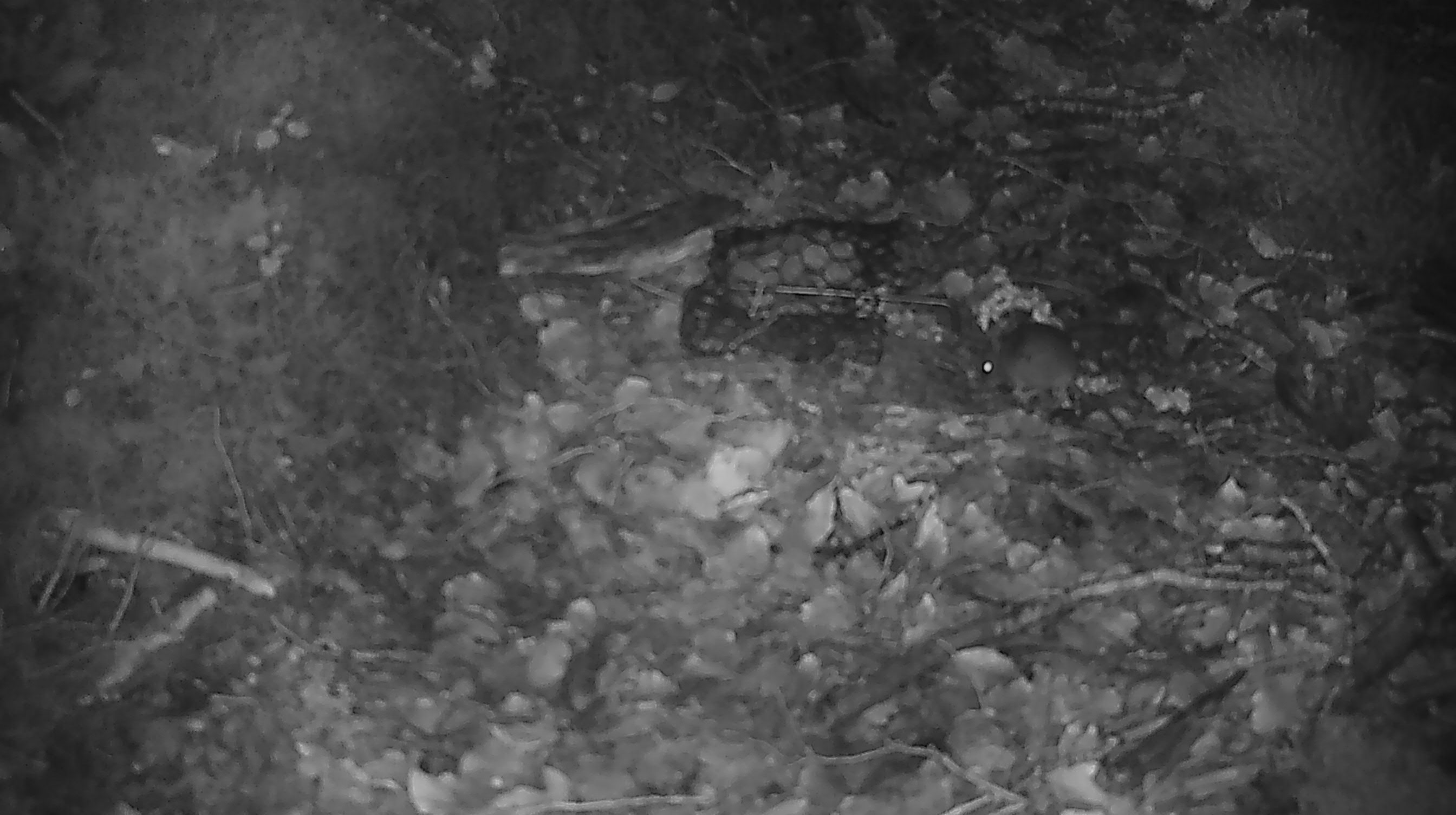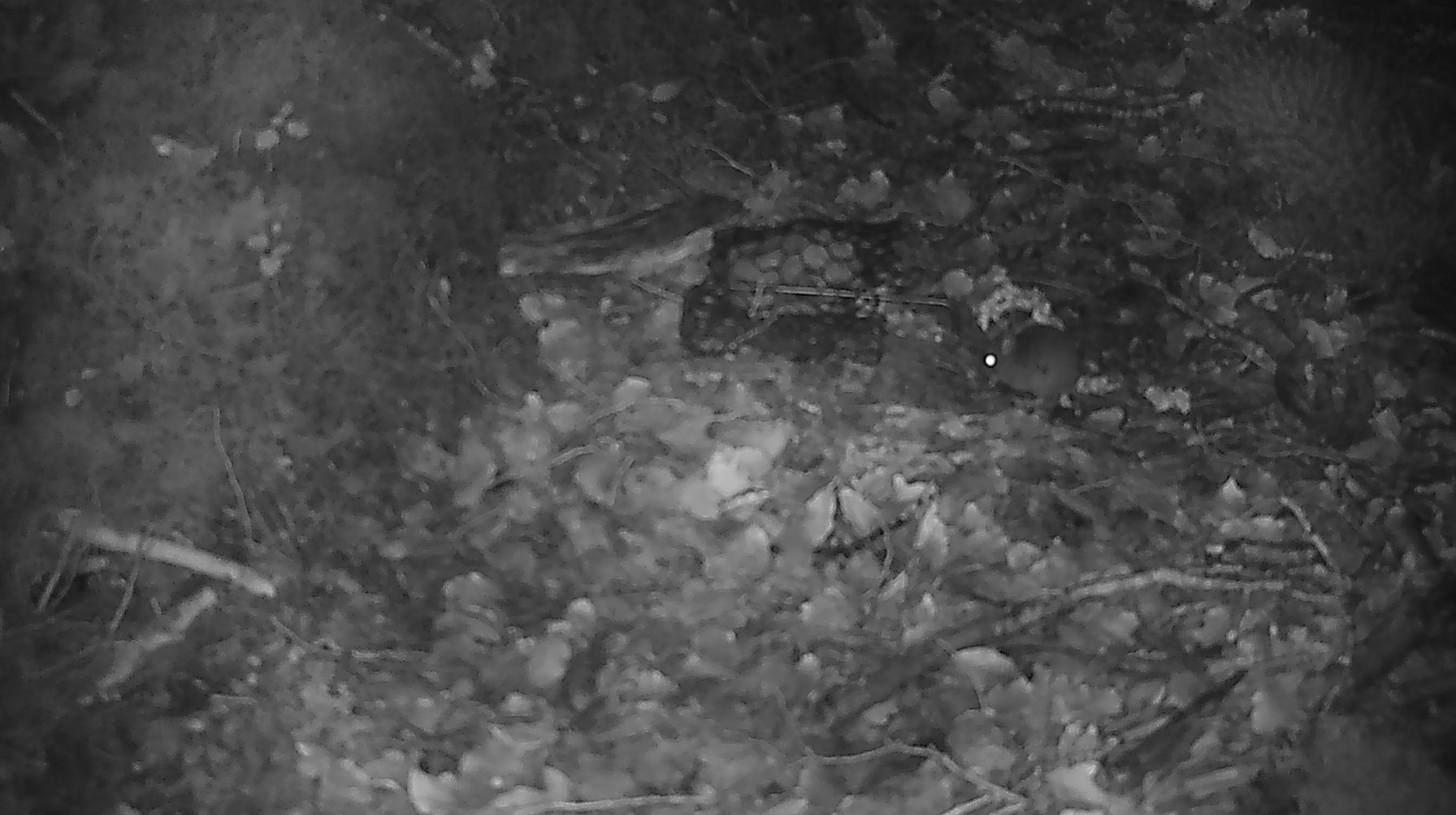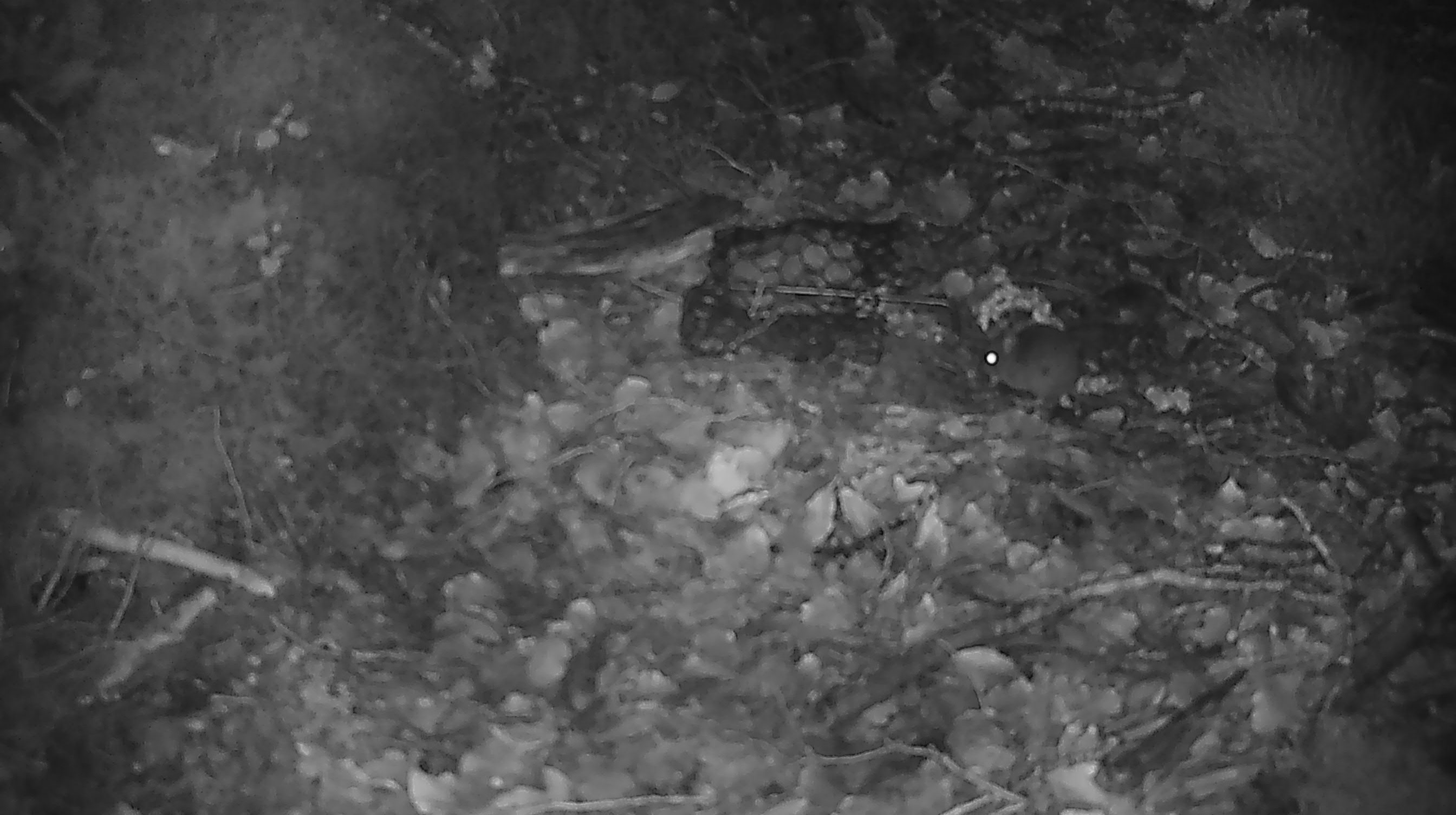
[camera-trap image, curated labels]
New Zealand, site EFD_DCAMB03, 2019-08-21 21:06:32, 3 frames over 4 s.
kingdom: Animalia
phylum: Chordata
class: Mammalia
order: Rodentia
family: Muridae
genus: Mus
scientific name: Mus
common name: mouse